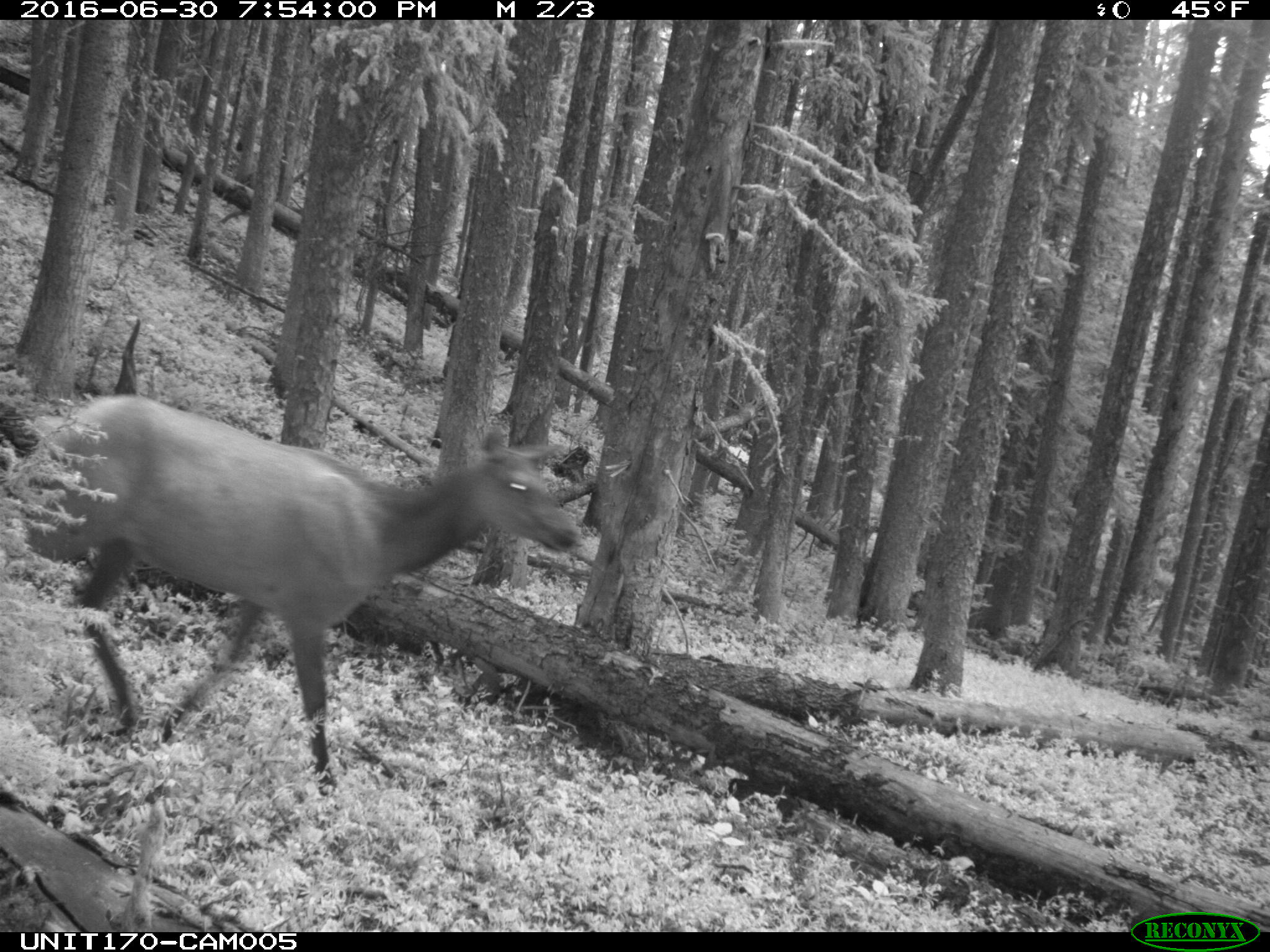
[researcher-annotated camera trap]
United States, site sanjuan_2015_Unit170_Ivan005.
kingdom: Animalia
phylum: Chordata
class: Mammalia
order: Artiodactyla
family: Cervidae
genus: Cervus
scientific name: Cervus elaphus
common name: red deer